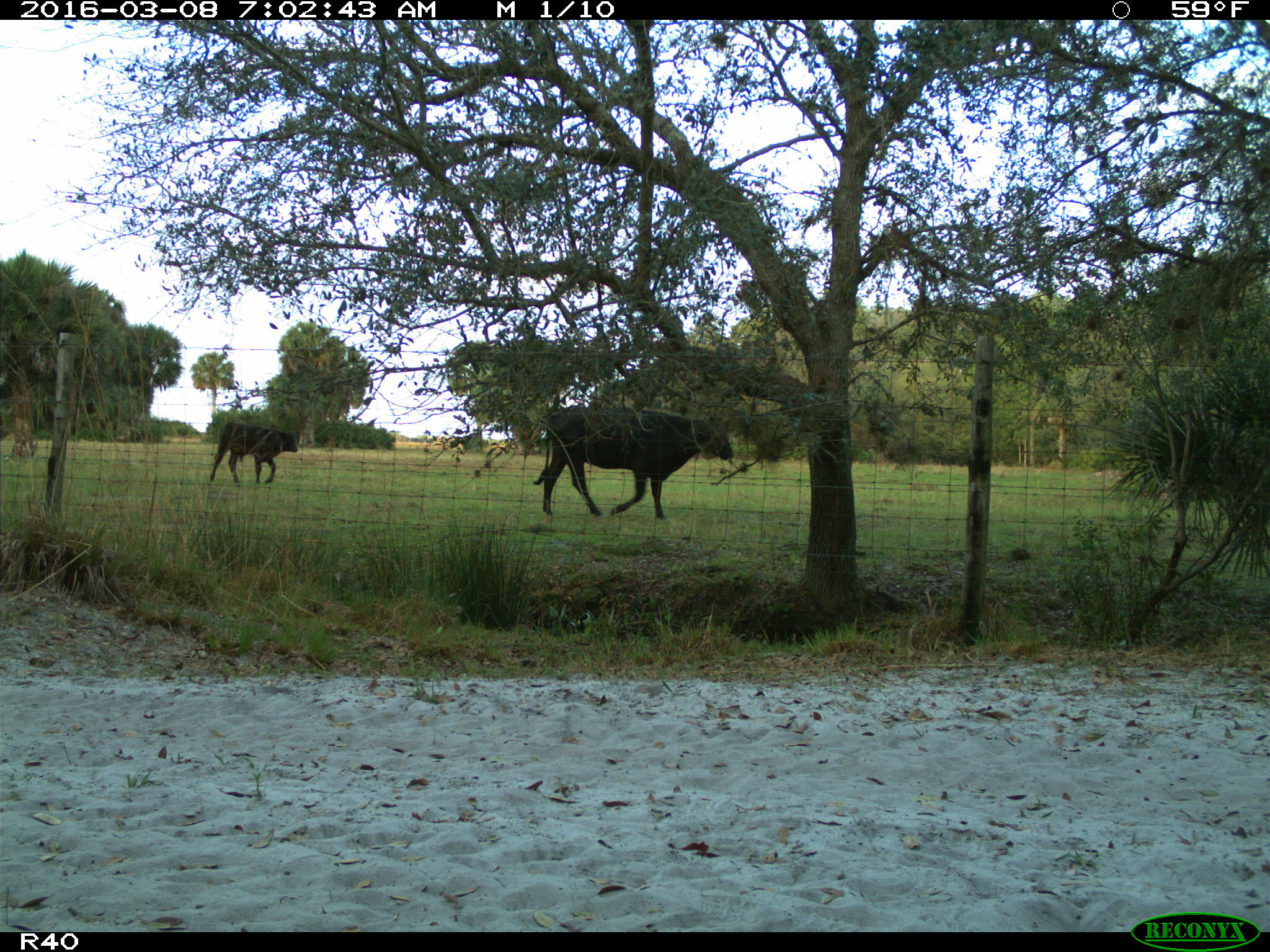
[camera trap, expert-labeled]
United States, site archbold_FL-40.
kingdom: Animalia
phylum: Chordata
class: Mammalia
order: Artiodactyla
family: Bovidae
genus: Bos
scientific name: Bos taurus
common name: domestic cow